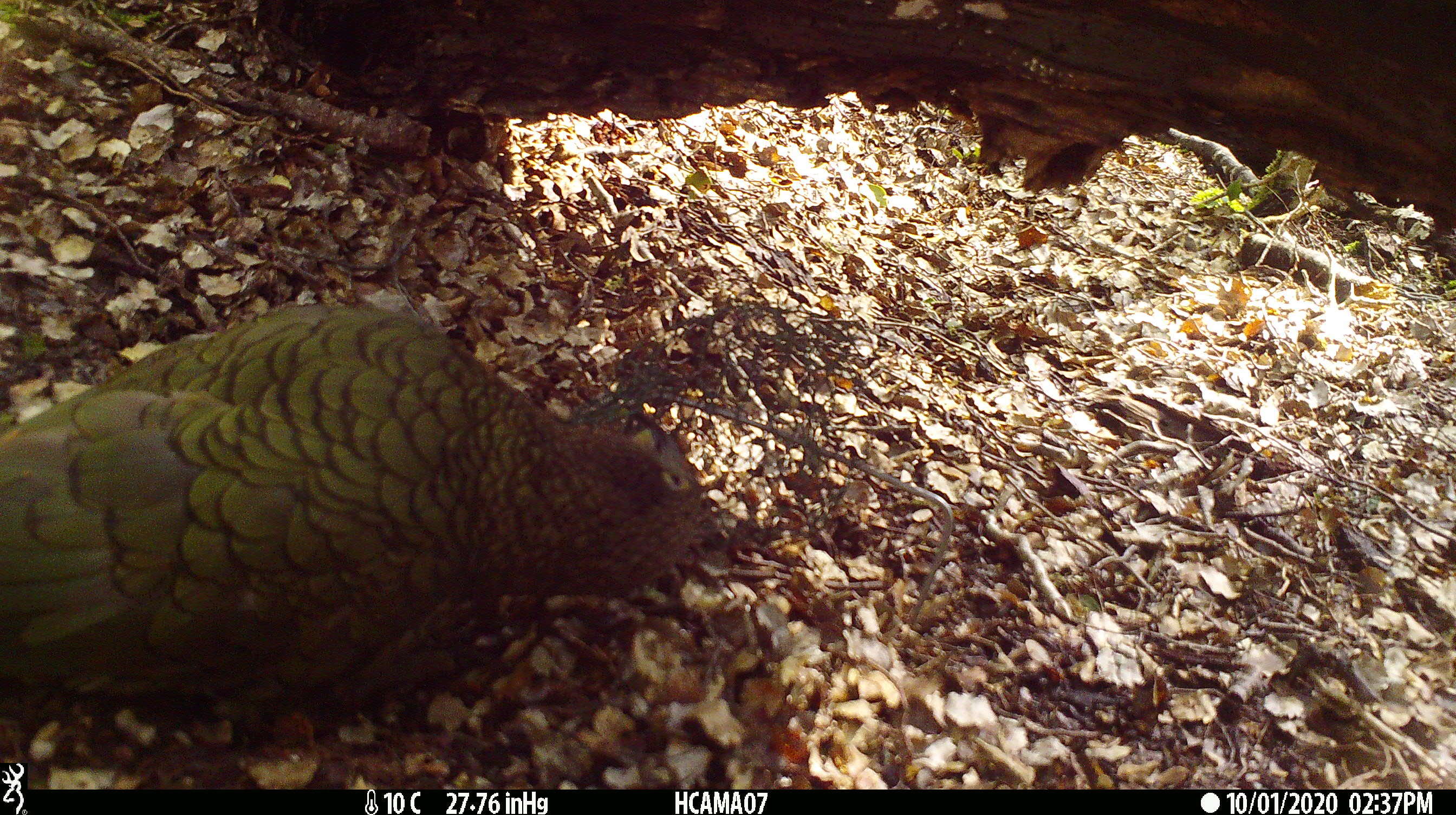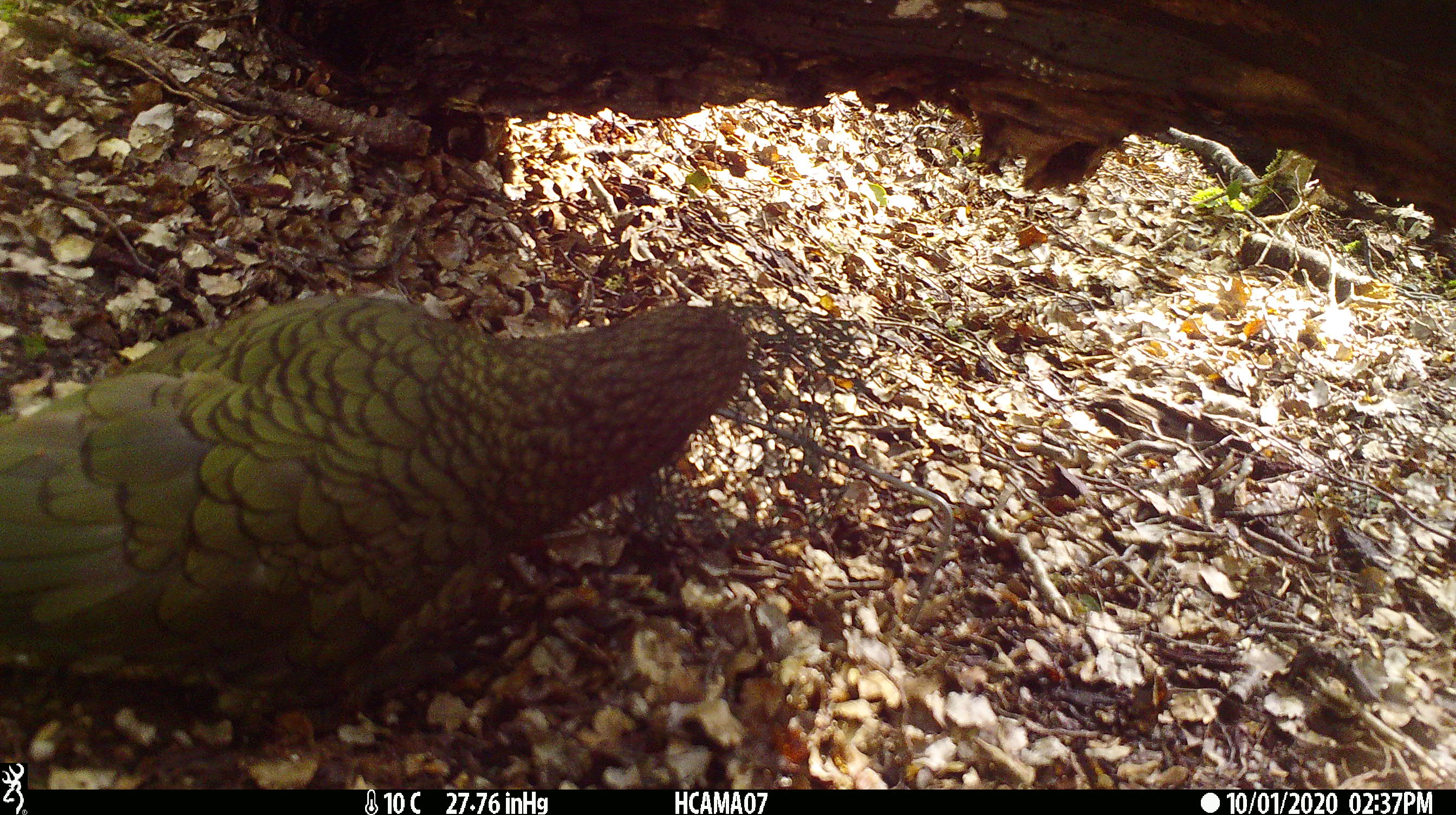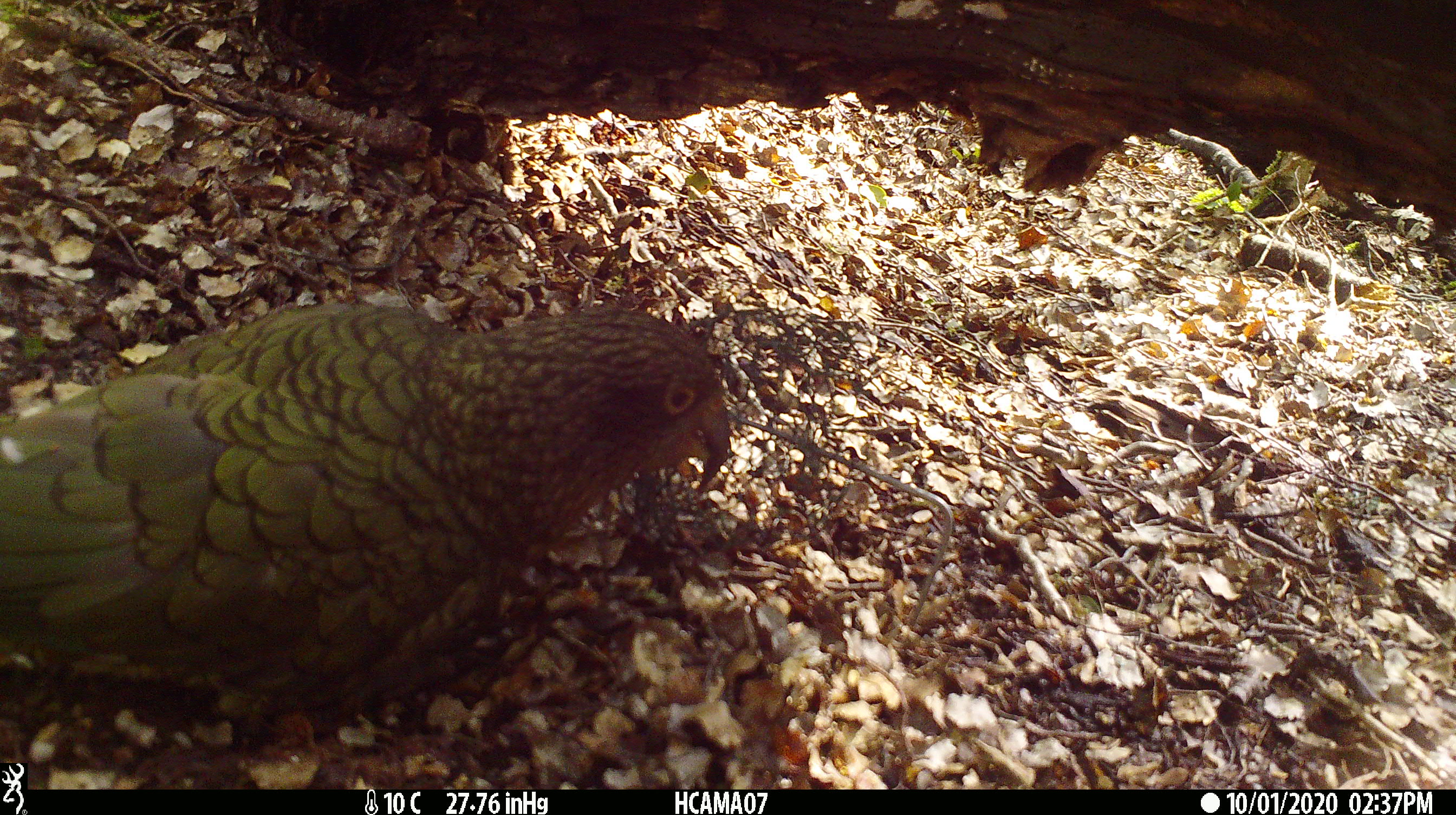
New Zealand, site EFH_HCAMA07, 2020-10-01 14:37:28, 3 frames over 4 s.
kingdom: Animalia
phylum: Chordata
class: Aves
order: Psittaciformes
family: Strigopidae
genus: Nestor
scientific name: Nestor notabilis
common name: kea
Kea (Nestor notabilis).